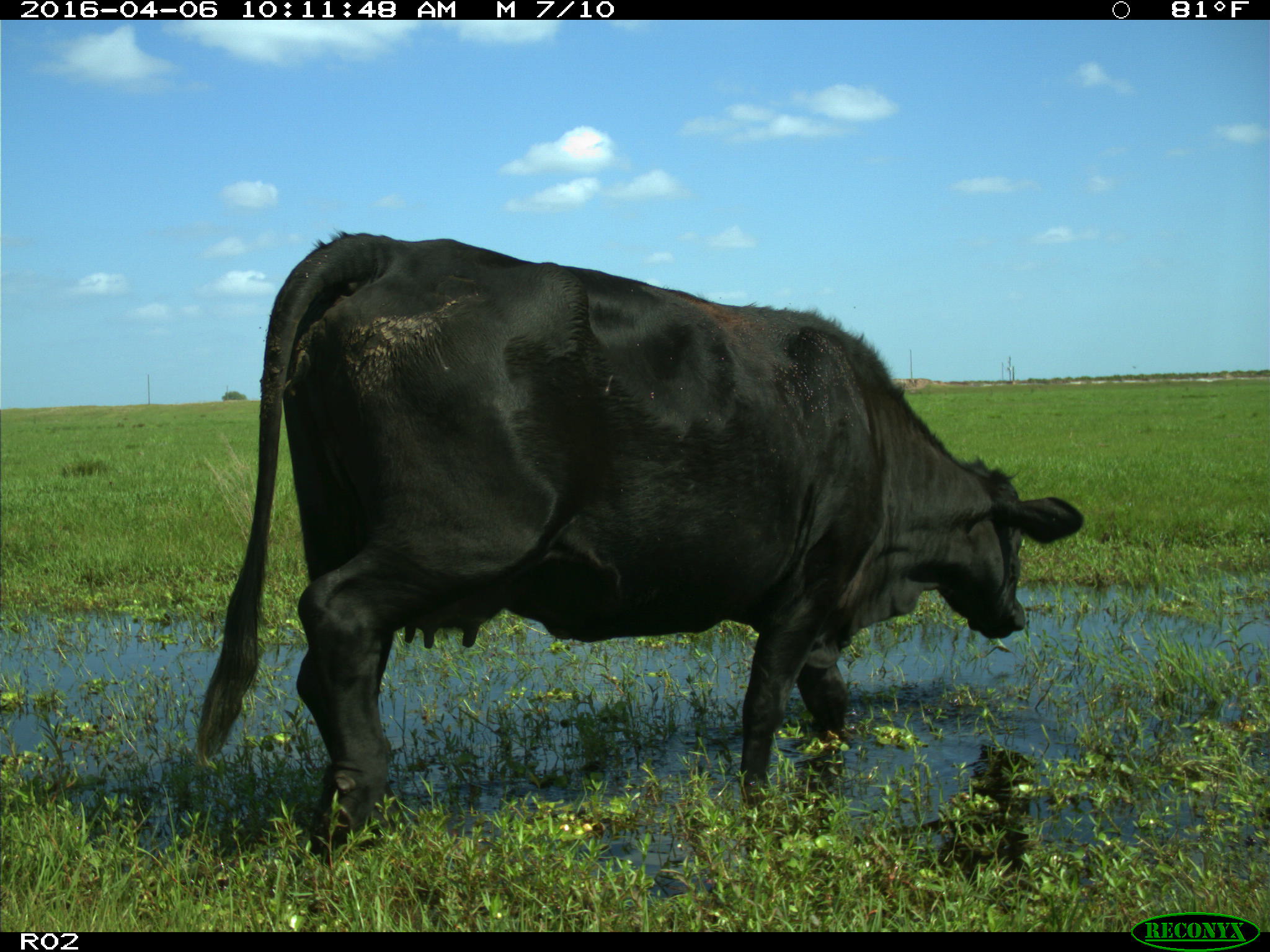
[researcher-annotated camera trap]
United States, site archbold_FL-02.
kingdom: Animalia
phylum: Chordata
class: Mammalia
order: Artiodactyla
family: Bovidae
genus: Bos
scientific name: Bos taurus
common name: domestic cow